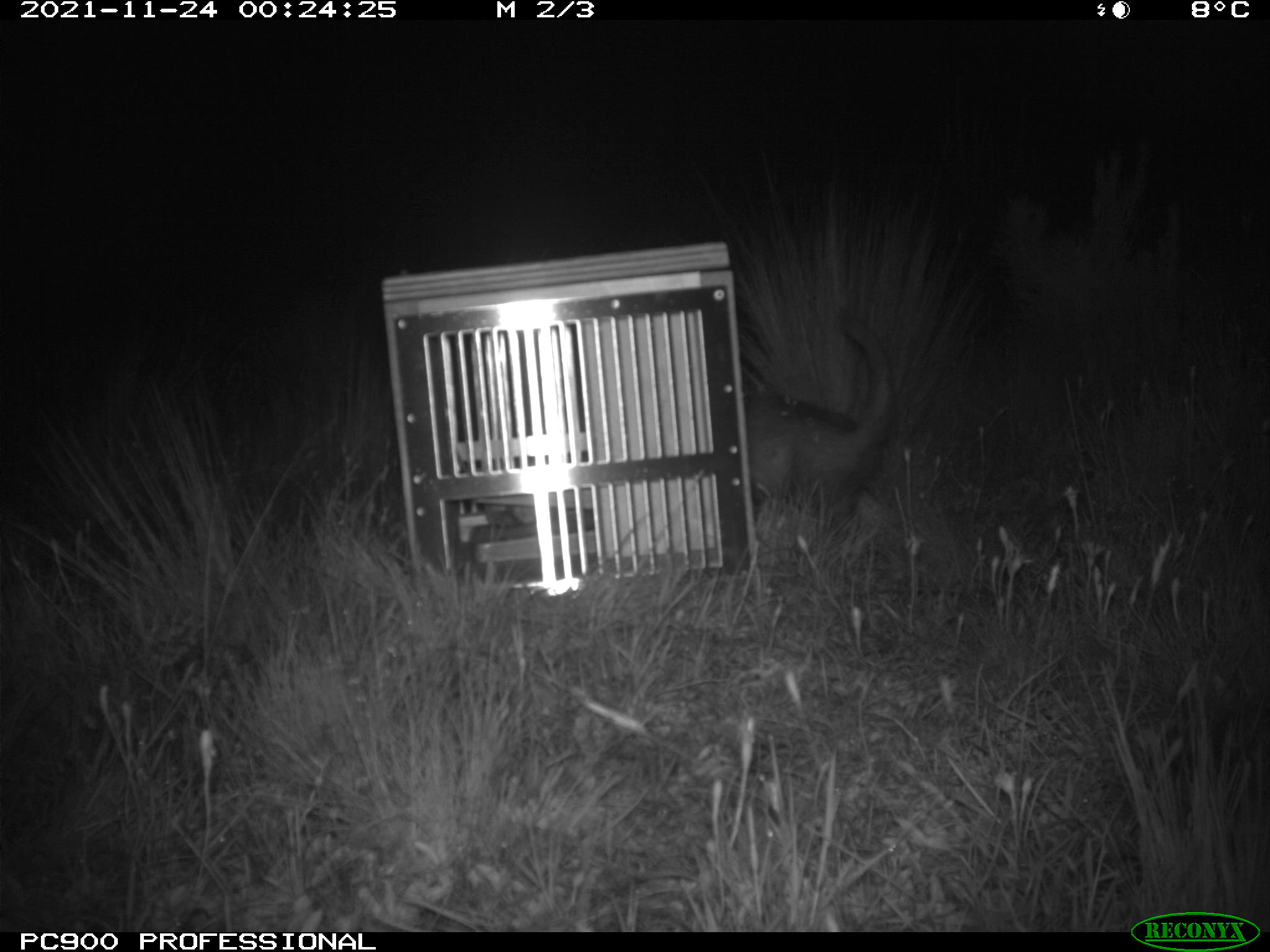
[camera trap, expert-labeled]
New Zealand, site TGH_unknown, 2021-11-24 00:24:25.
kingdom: Animalia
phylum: Chordata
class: Mammalia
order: Carnivora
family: Mustelidae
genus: Mustela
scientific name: Mustela furo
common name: ferret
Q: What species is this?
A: Ferret (Mustela furo).